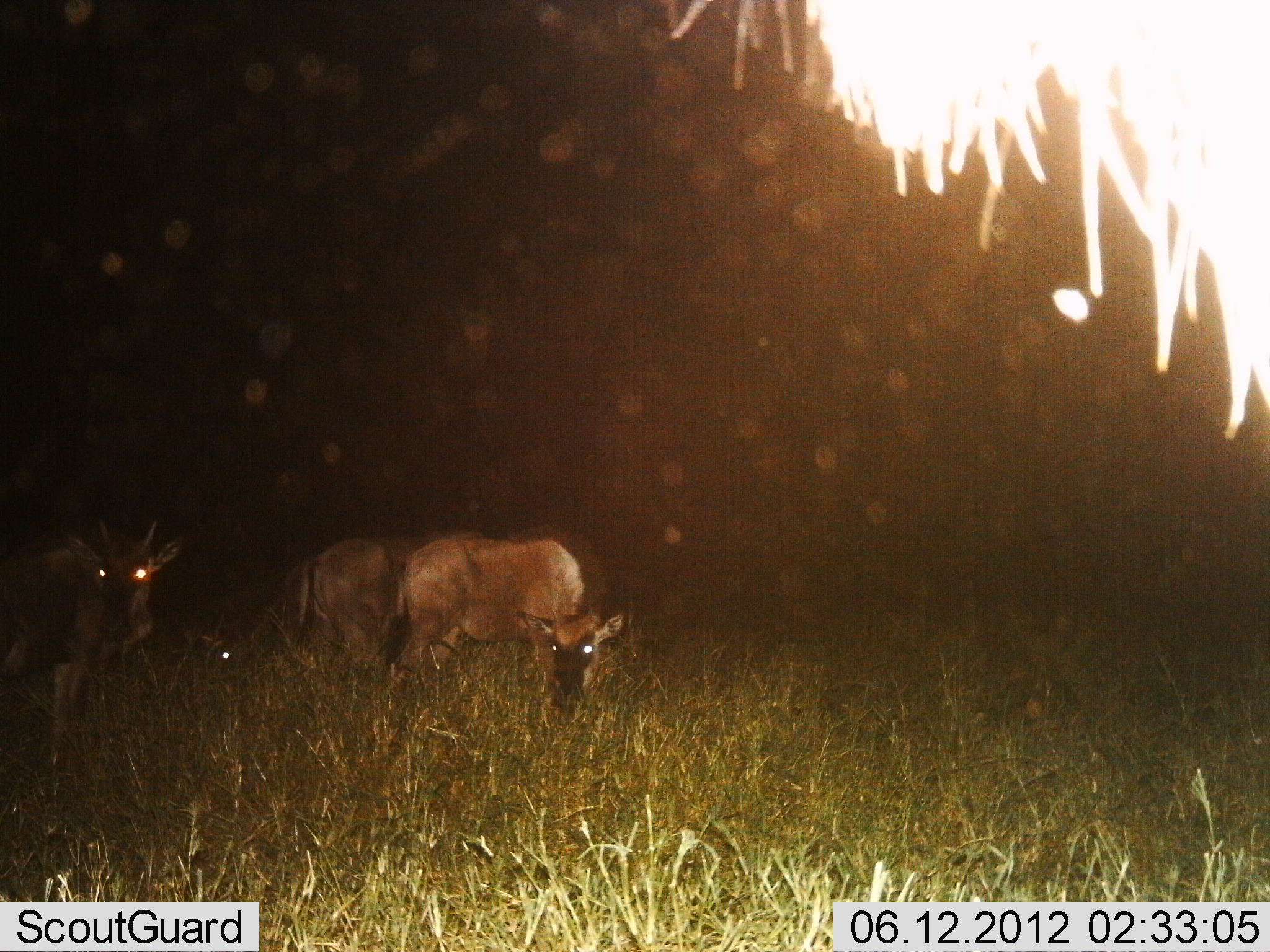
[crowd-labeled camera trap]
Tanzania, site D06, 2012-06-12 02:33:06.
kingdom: Animalia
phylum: Chordata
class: Mammalia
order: Artiodactyla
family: Bovidae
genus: Connochaetes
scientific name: Connochaetes taurinus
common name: blue wildebeest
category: wildebeest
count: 4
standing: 60%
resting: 20%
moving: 10%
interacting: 0%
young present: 0%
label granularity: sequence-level